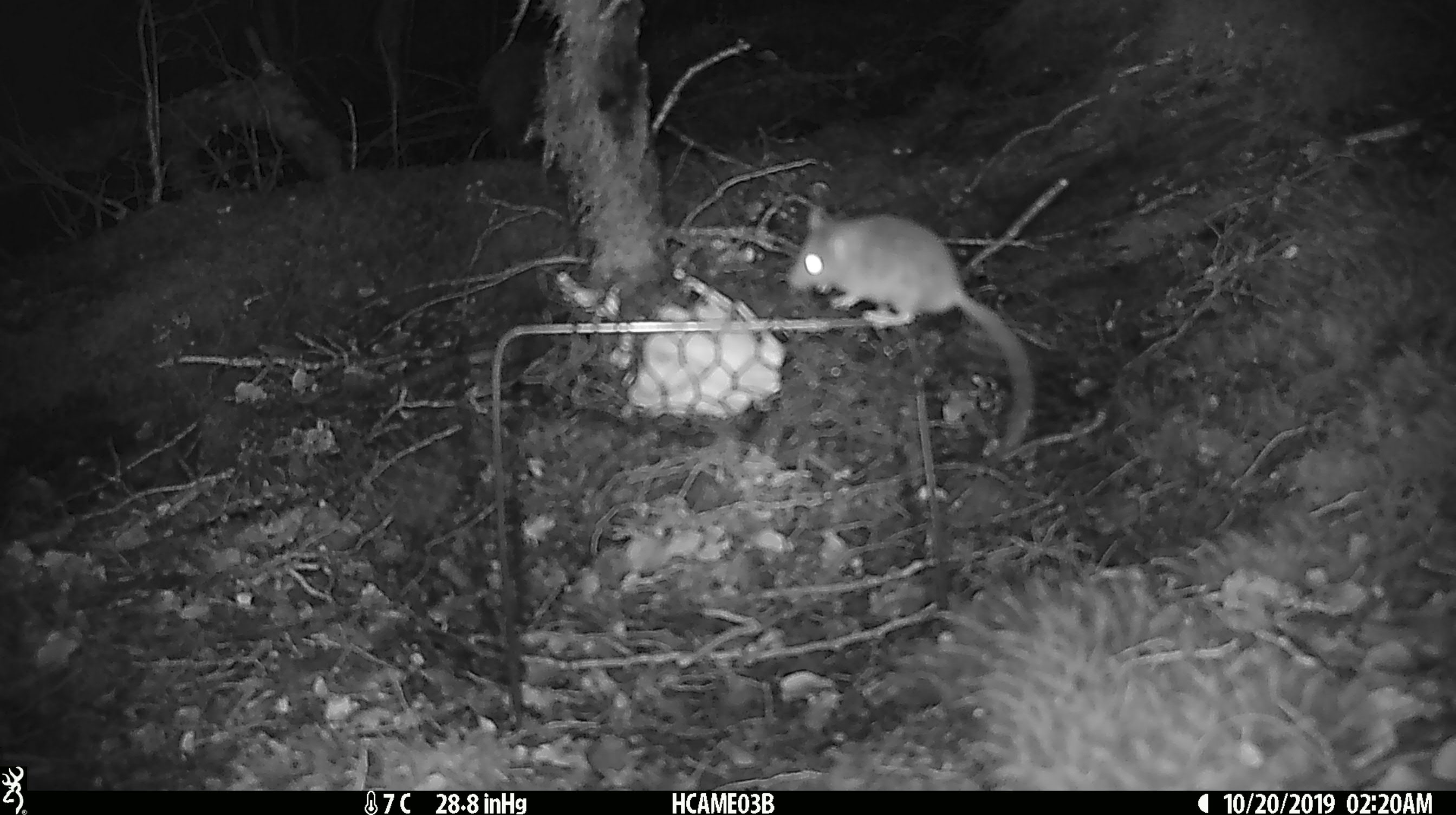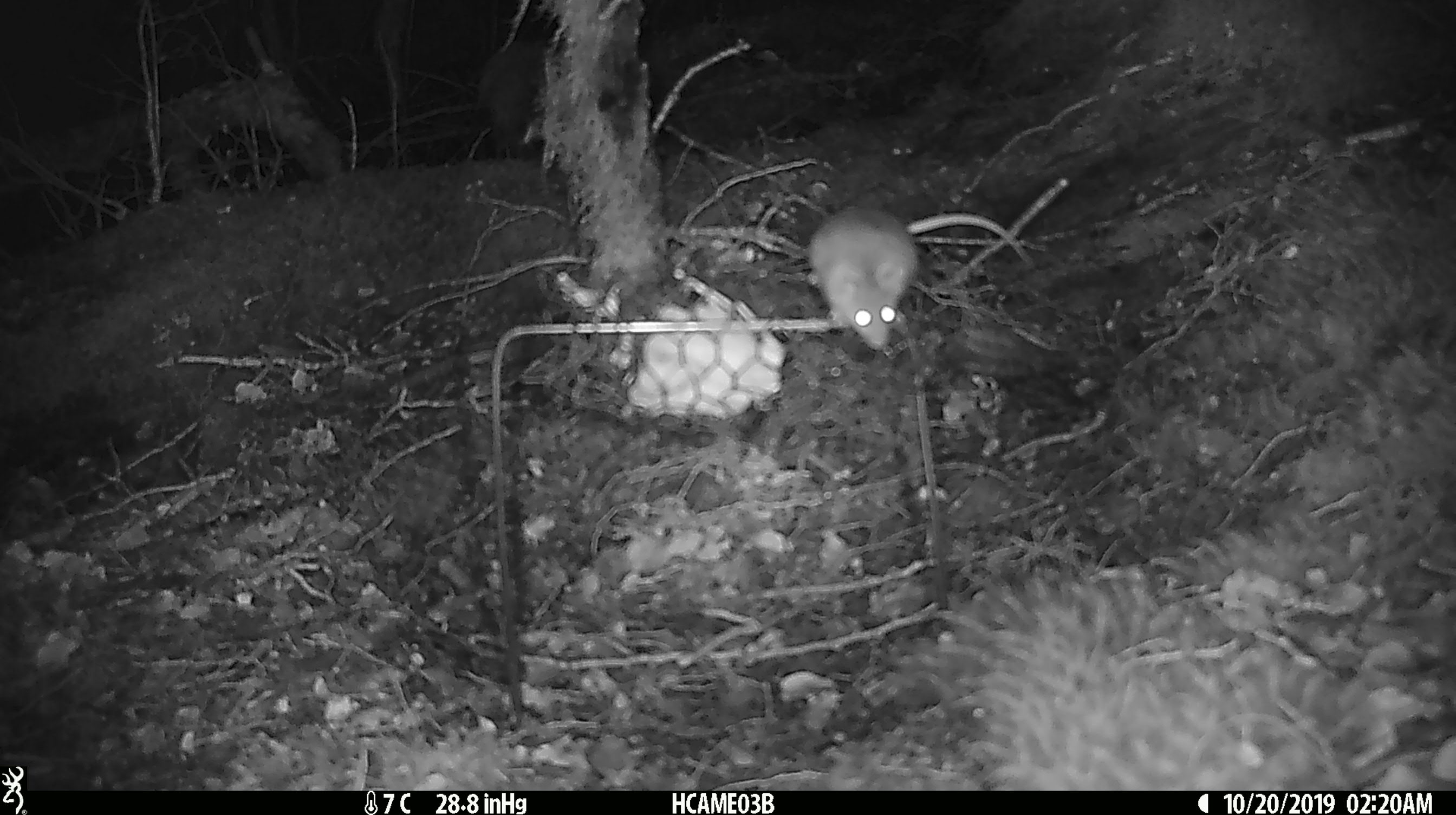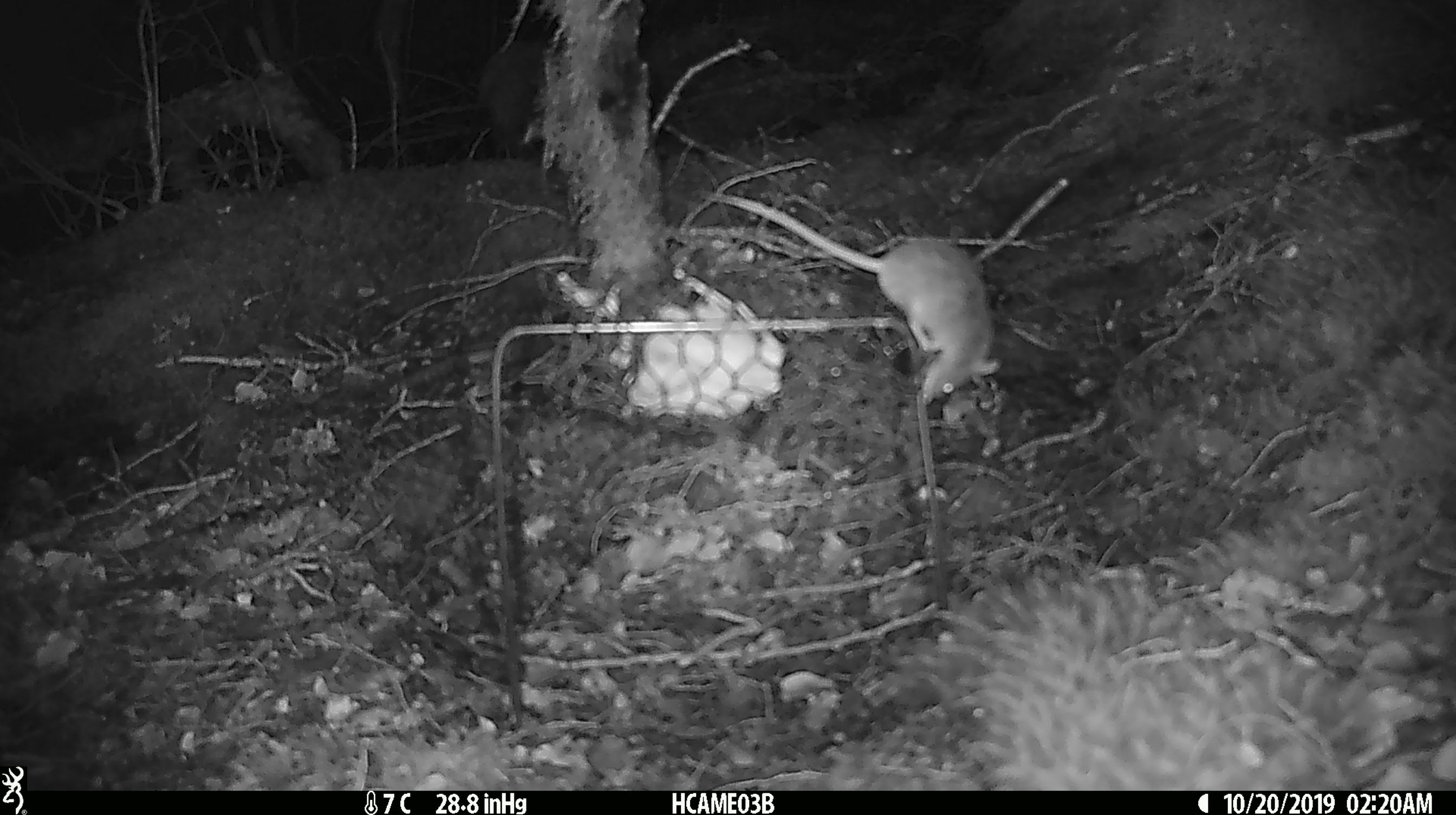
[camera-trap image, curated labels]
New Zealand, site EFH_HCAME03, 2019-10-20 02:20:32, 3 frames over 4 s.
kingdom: Animalia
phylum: Chordata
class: Mammalia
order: Rodentia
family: Muridae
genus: Mus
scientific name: Mus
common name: mouse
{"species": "mouse (Mus)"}